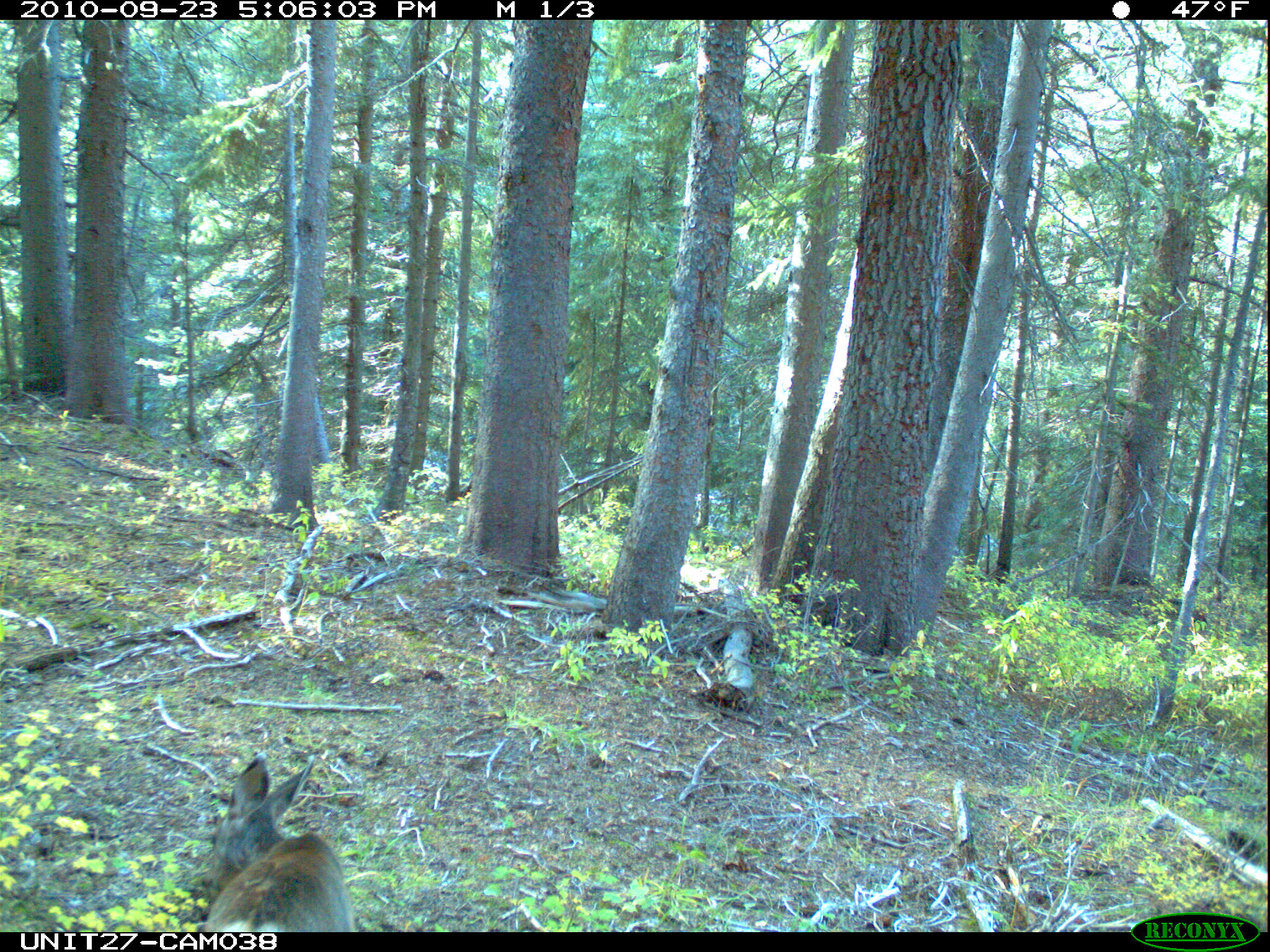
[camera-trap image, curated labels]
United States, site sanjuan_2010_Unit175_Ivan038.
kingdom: Animalia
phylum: Chordata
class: Mammalia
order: Artiodactyla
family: Cervidae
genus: Odocoileus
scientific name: Odocoileus hemionus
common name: mule deer